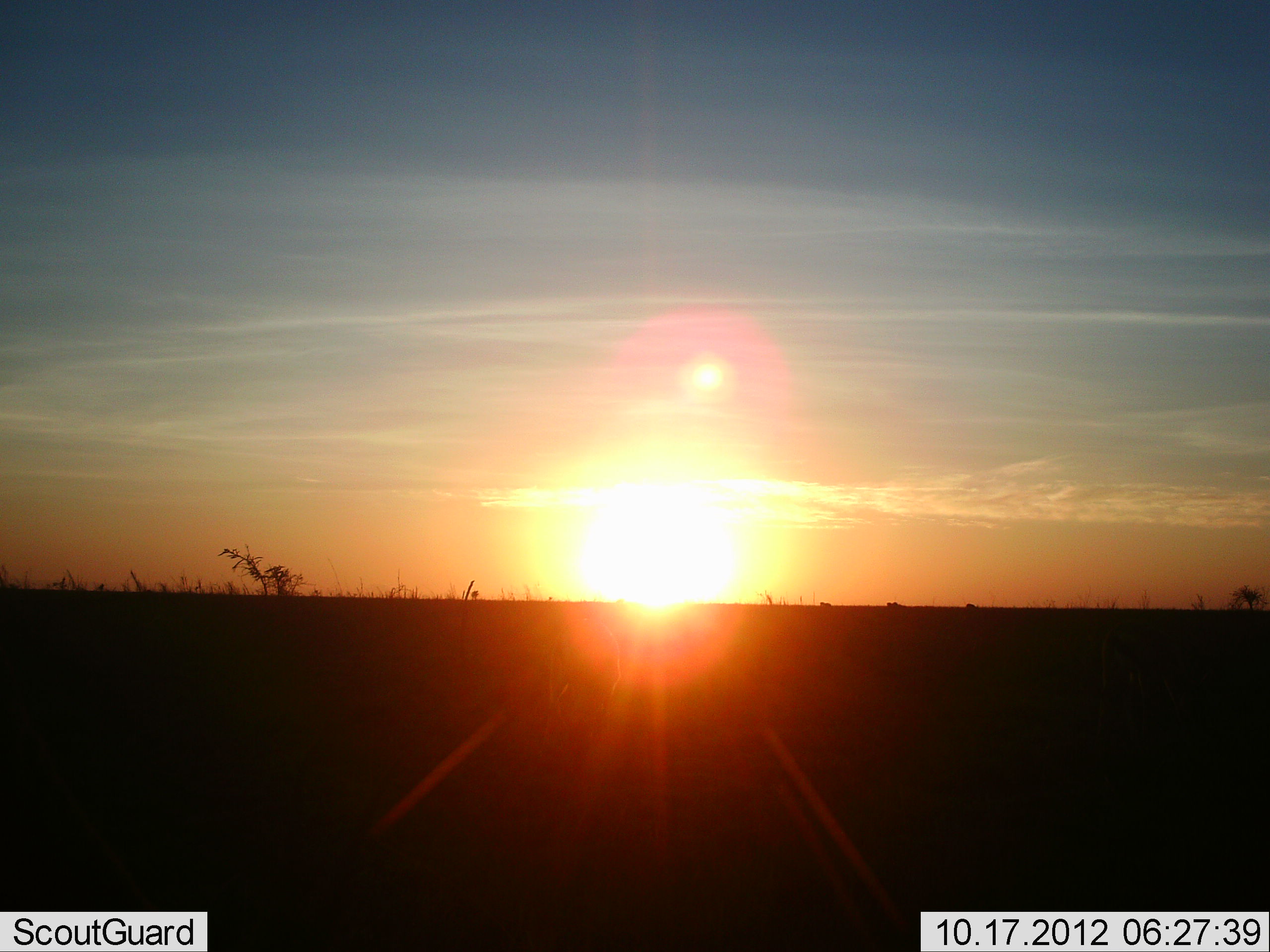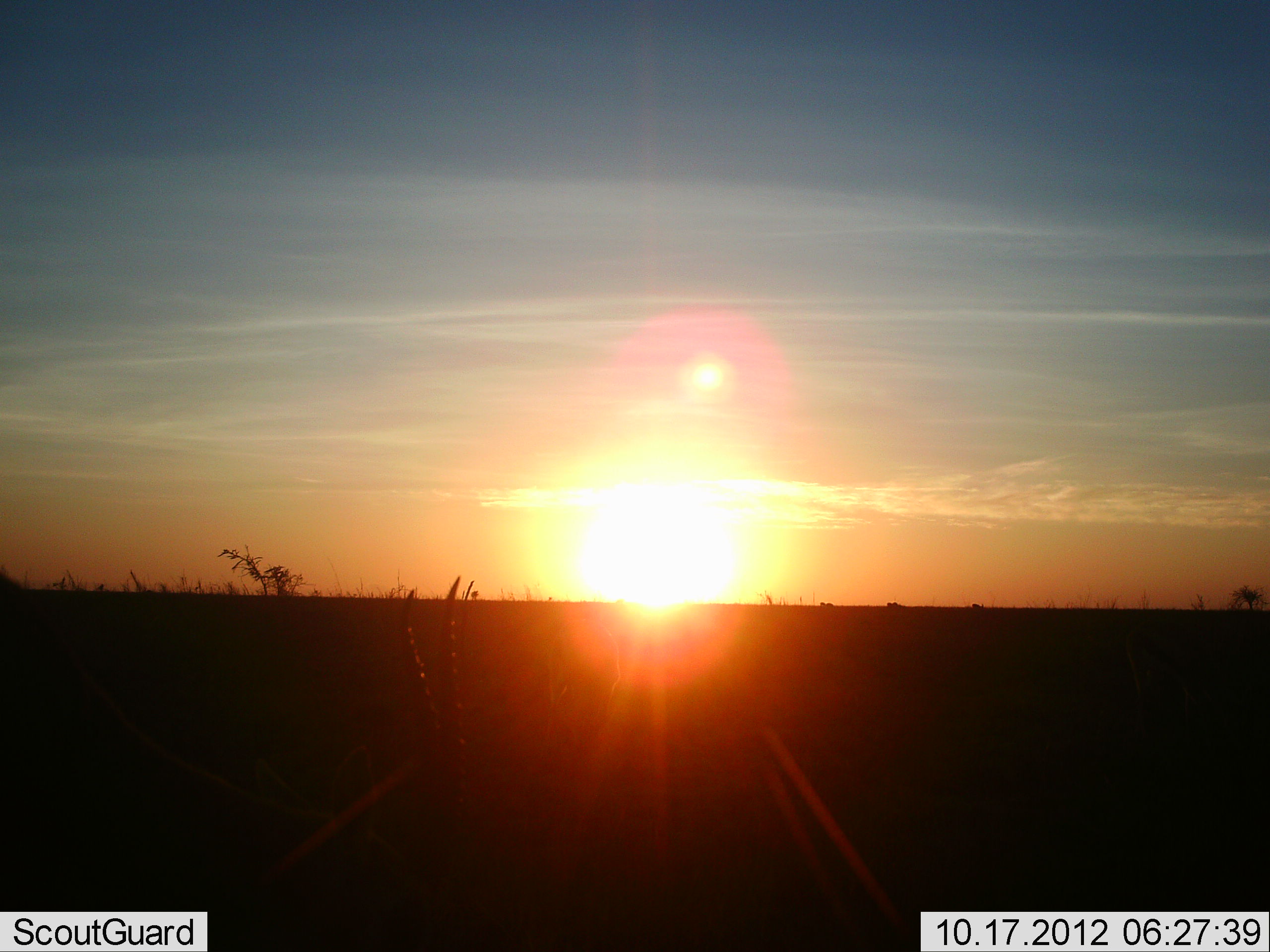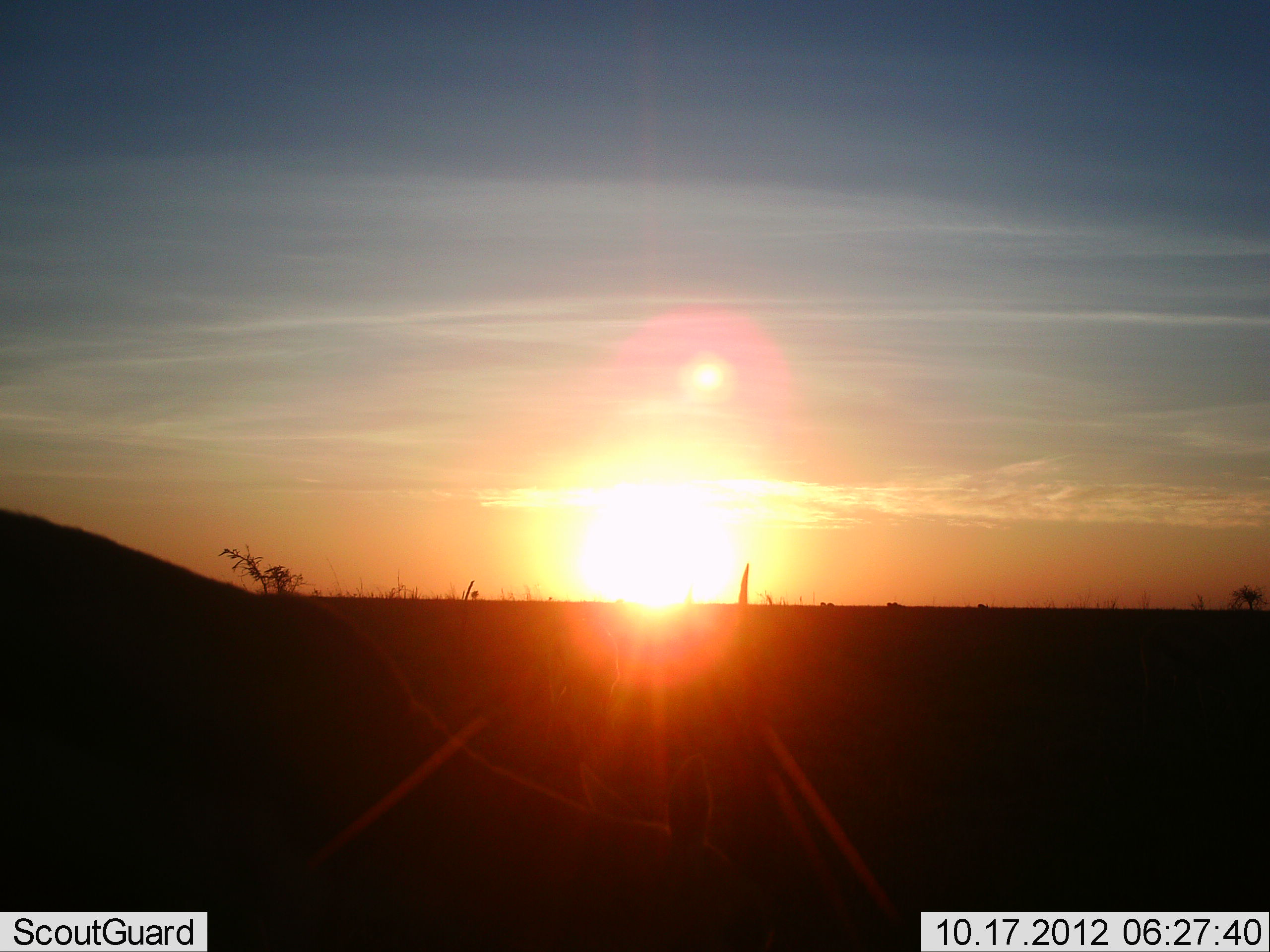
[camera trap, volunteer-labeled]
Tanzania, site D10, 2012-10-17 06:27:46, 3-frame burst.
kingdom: Animalia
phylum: Chordata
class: Mammalia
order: Artiodactyla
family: Bovidae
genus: Eudorcas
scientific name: Eudorcas thomsonii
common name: thomson's gazelle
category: gazellethomsons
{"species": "gazellethomsons (thomson's gazelle) (Eudorcas thomsonii)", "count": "1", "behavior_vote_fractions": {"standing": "25%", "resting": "0%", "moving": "75%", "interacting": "0%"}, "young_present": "0%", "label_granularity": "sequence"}